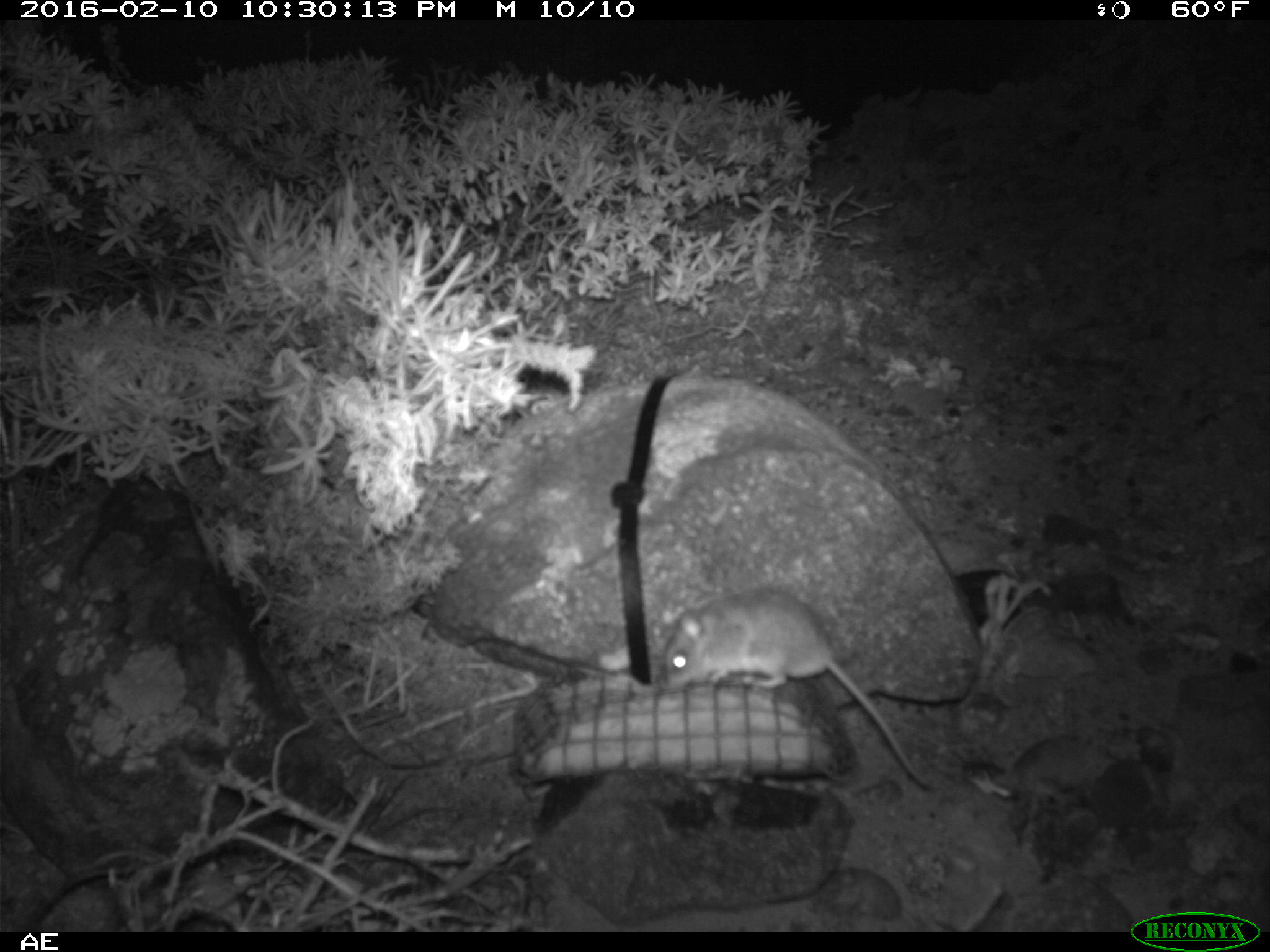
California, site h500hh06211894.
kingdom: Animalia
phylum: Chordata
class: Mammalia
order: Rodentia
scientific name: Rodentia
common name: rodent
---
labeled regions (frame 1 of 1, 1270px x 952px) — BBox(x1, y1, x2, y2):
rodent: BBox(662, 586, 935, 792)